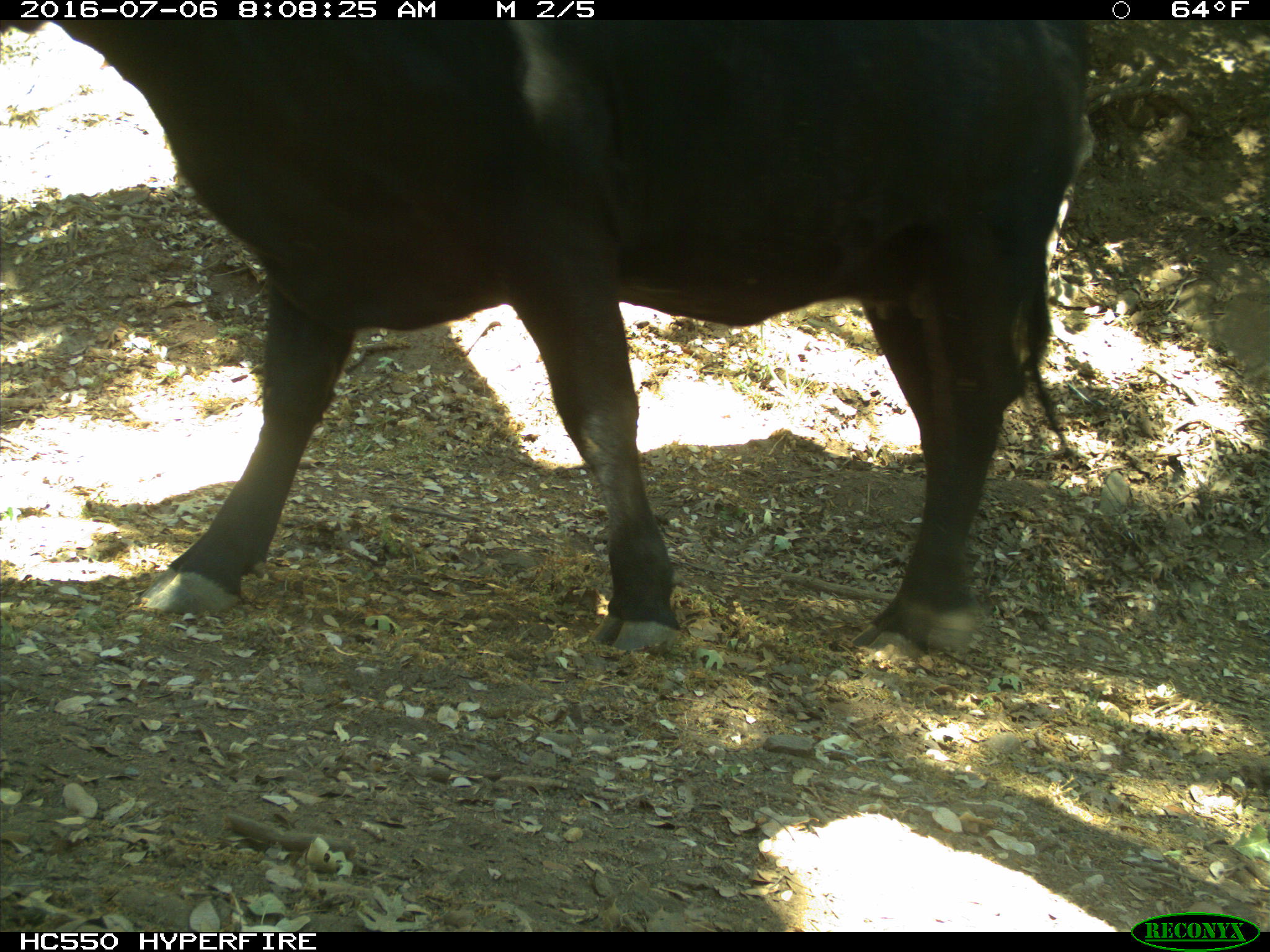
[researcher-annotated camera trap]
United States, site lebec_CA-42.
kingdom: Animalia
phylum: Chordata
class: Mammalia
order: Artiodactyla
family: Bovidae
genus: Bos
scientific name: Bos taurus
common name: domestic cow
Bos taurus (domestic cow).